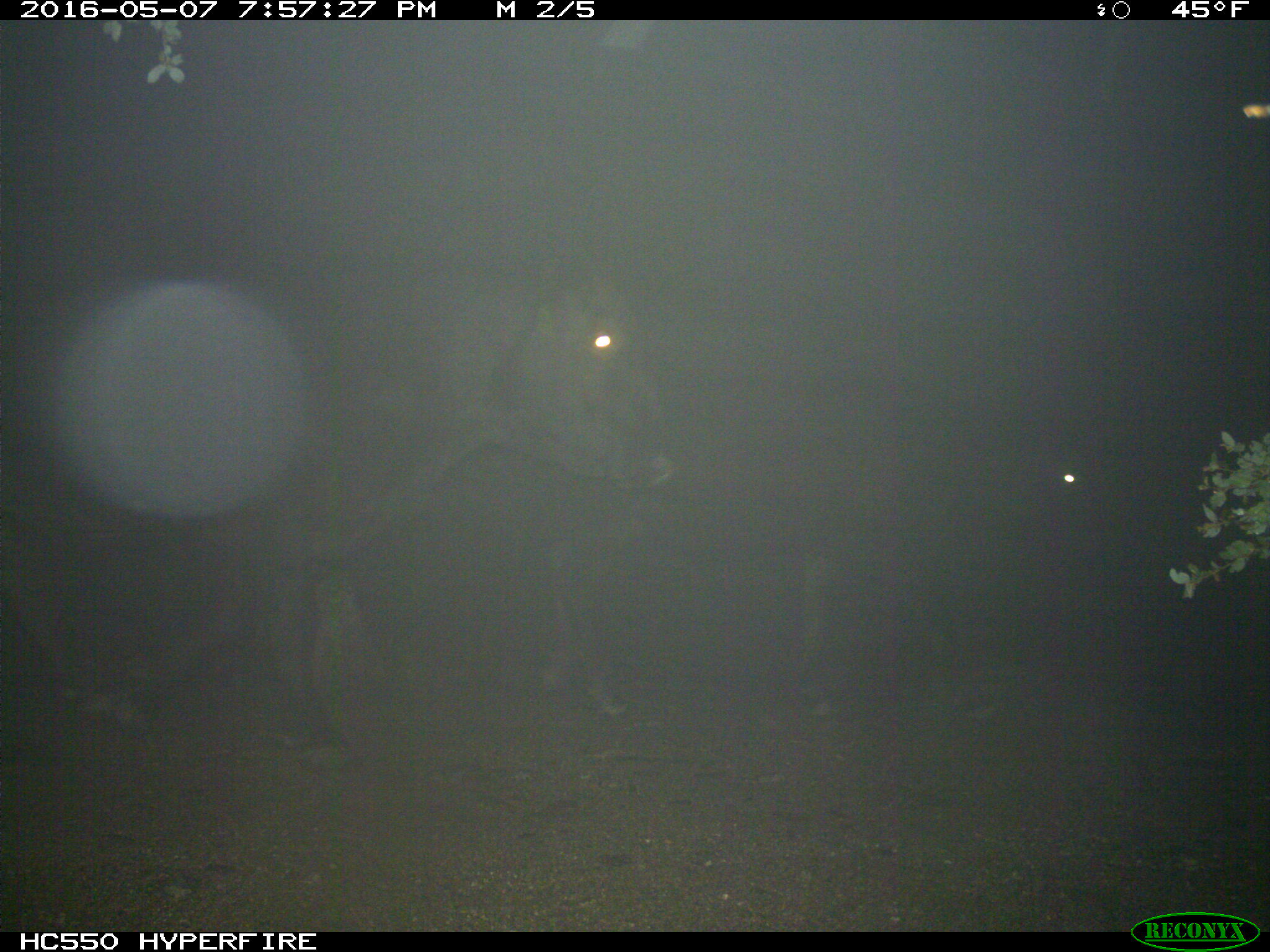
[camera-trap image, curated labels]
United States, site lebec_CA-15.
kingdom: Animalia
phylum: Chordata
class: Mammalia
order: Artiodactyla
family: Bovidae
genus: Bos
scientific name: Bos taurus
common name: domestic cow